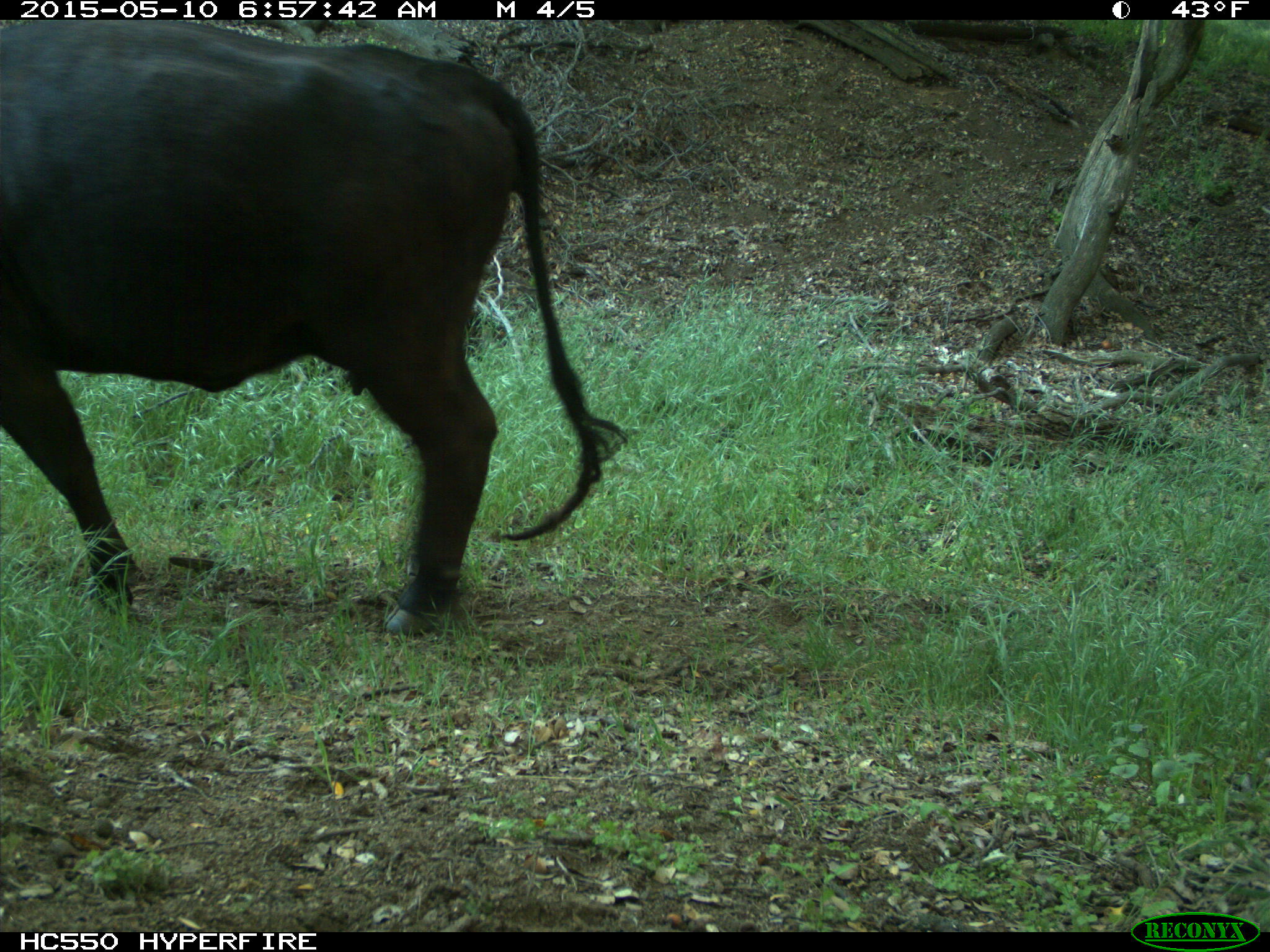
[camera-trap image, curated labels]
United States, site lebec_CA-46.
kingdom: Animalia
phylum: Chordata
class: Mammalia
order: Artiodactyla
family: Bovidae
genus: Bos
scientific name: Bos taurus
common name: domestic cow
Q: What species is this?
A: Bos taurus (domestic cow).